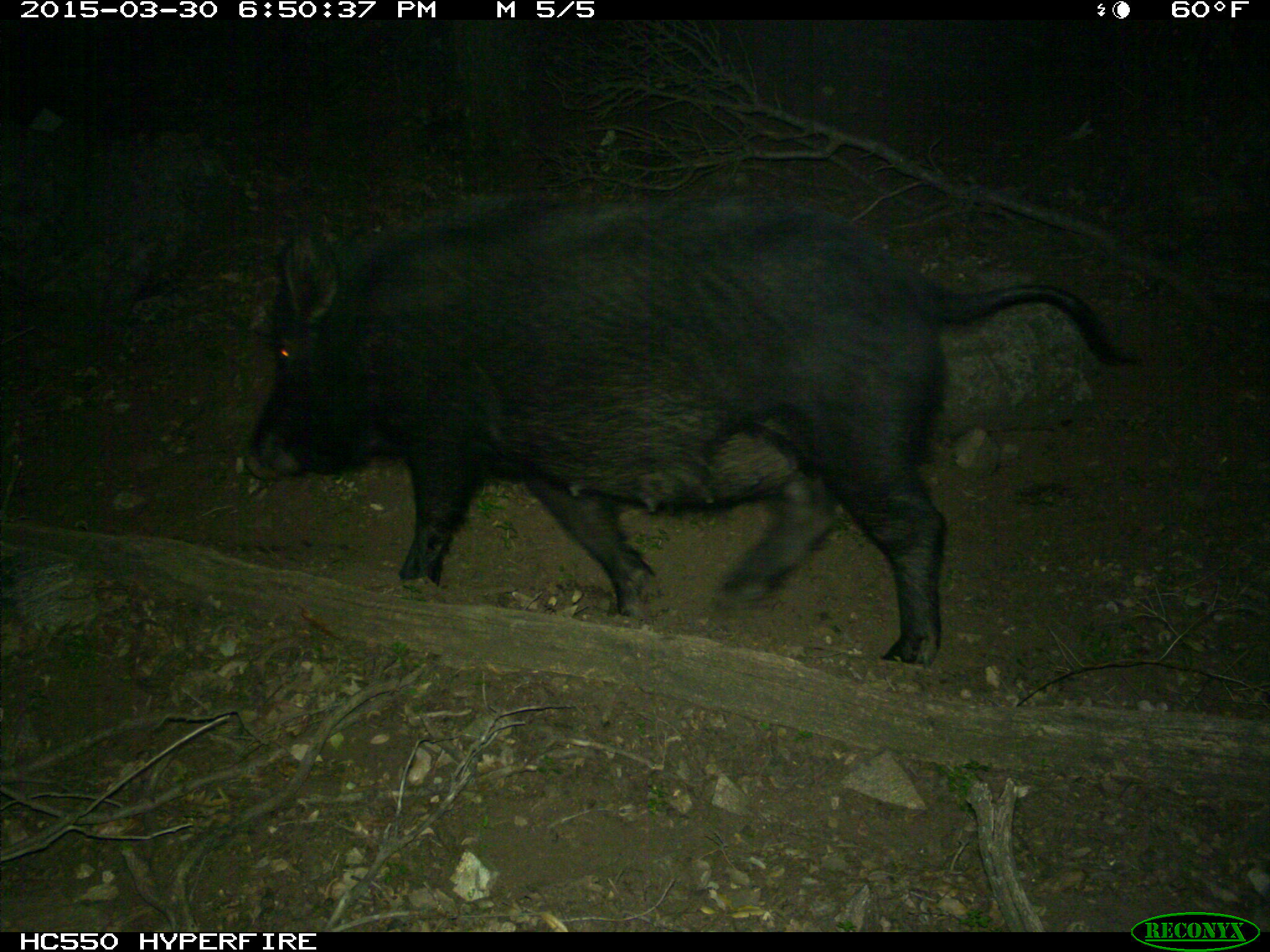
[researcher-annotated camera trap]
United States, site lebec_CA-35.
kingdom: Animalia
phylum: Chordata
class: Mammalia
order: Artiodactyla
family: Suidae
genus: Sus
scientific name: Sus scrofa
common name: wild boar